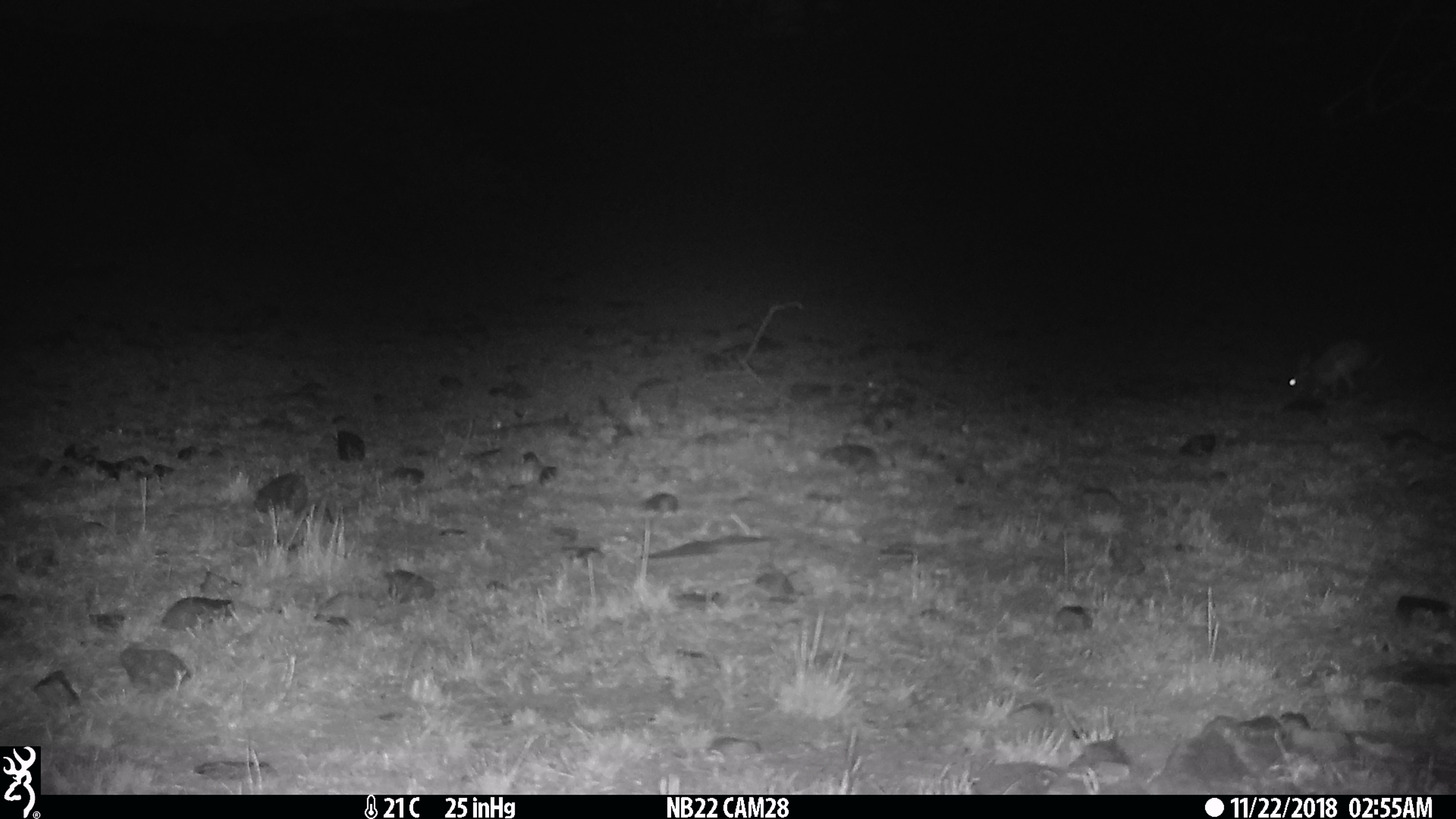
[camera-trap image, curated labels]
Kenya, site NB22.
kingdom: Animalia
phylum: Chordata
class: Mammalia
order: Lagomorpha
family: Leporidae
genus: Lepus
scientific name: Lepus capensis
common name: cape hare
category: hare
Hare (cape hare) (Lepus capensis).